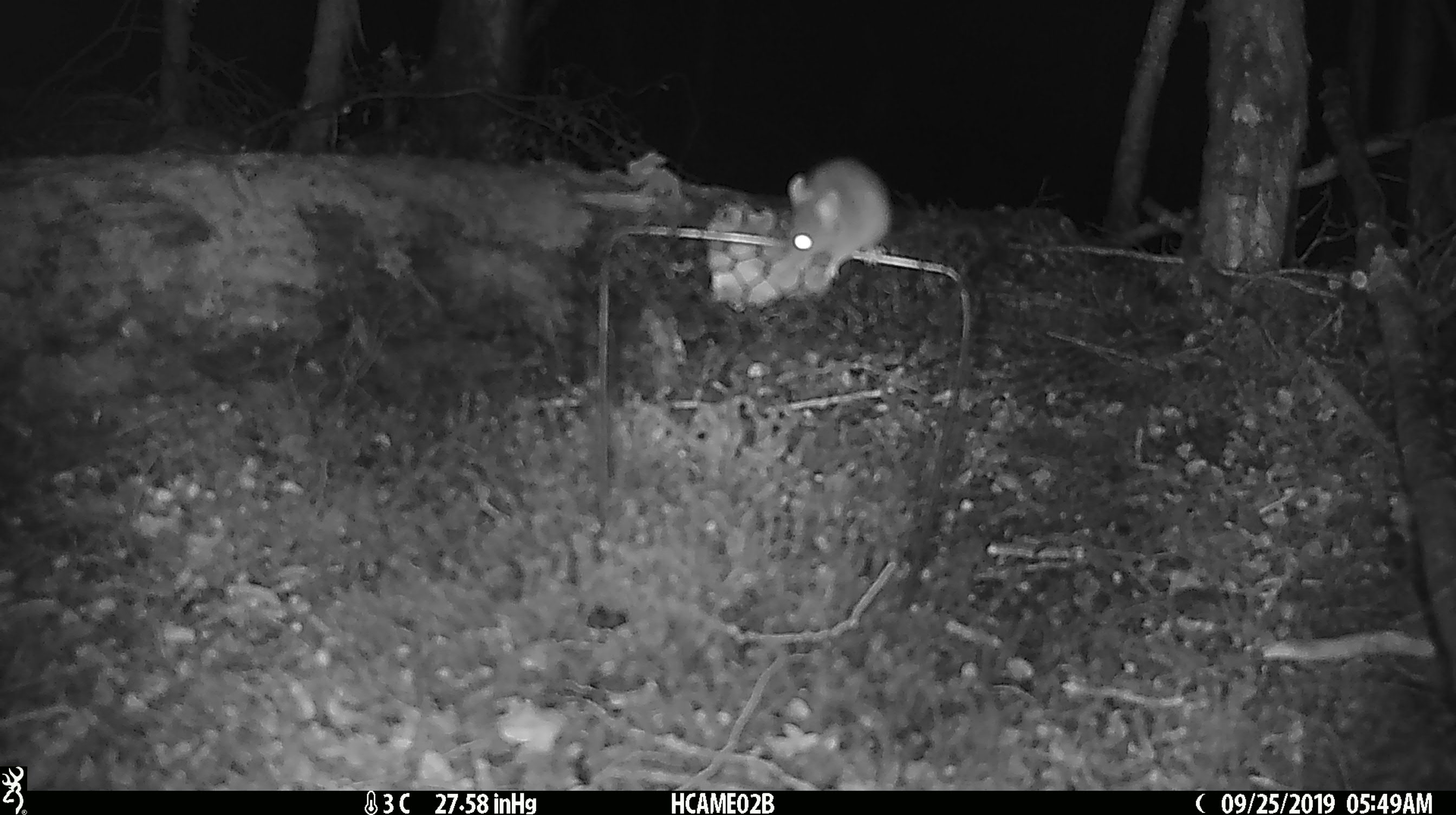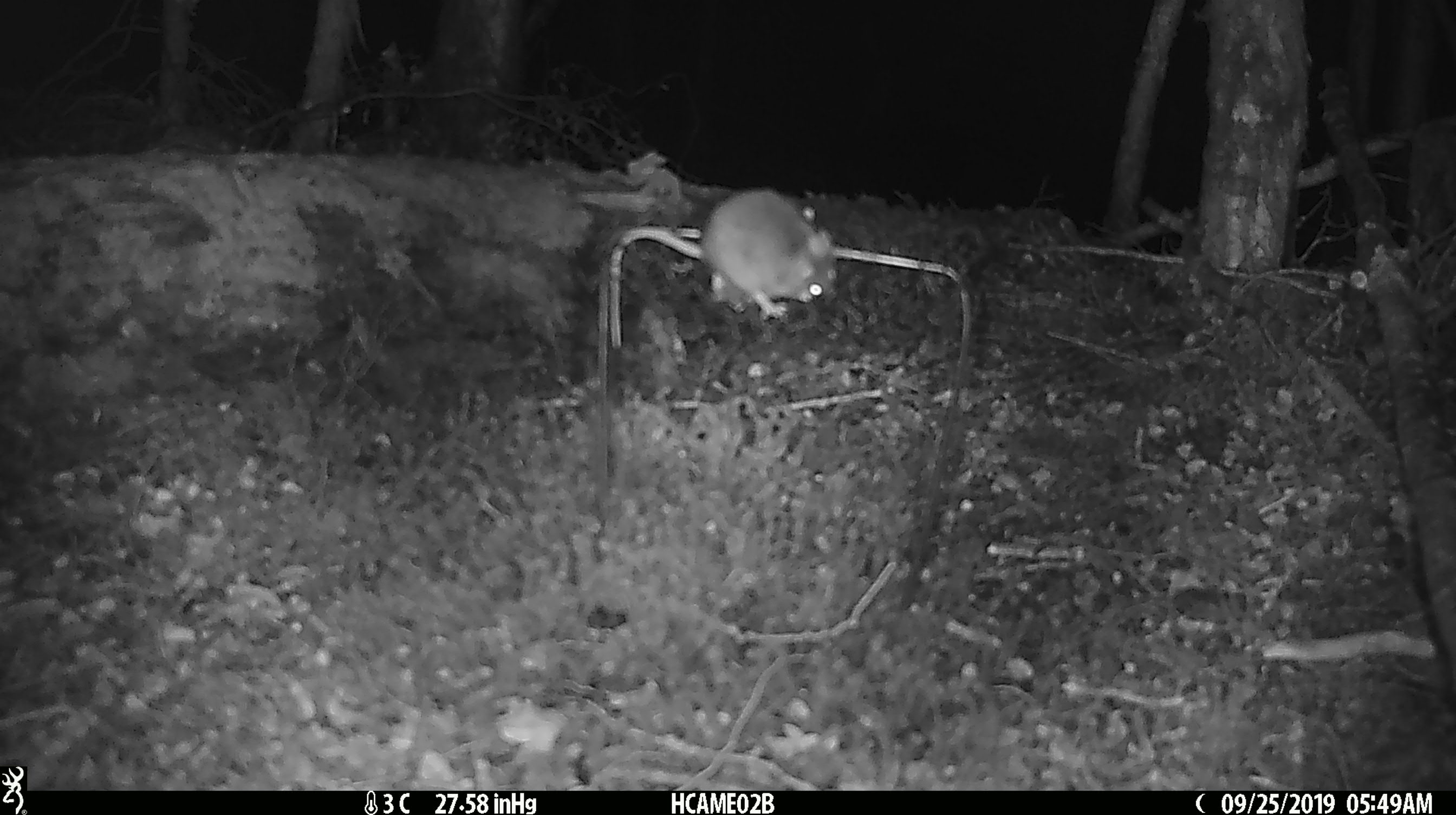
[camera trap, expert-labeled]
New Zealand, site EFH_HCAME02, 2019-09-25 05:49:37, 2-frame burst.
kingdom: Animalia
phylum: Chordata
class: Mammalia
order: Rodentia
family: Muridae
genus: Mus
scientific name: Mus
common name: mouse